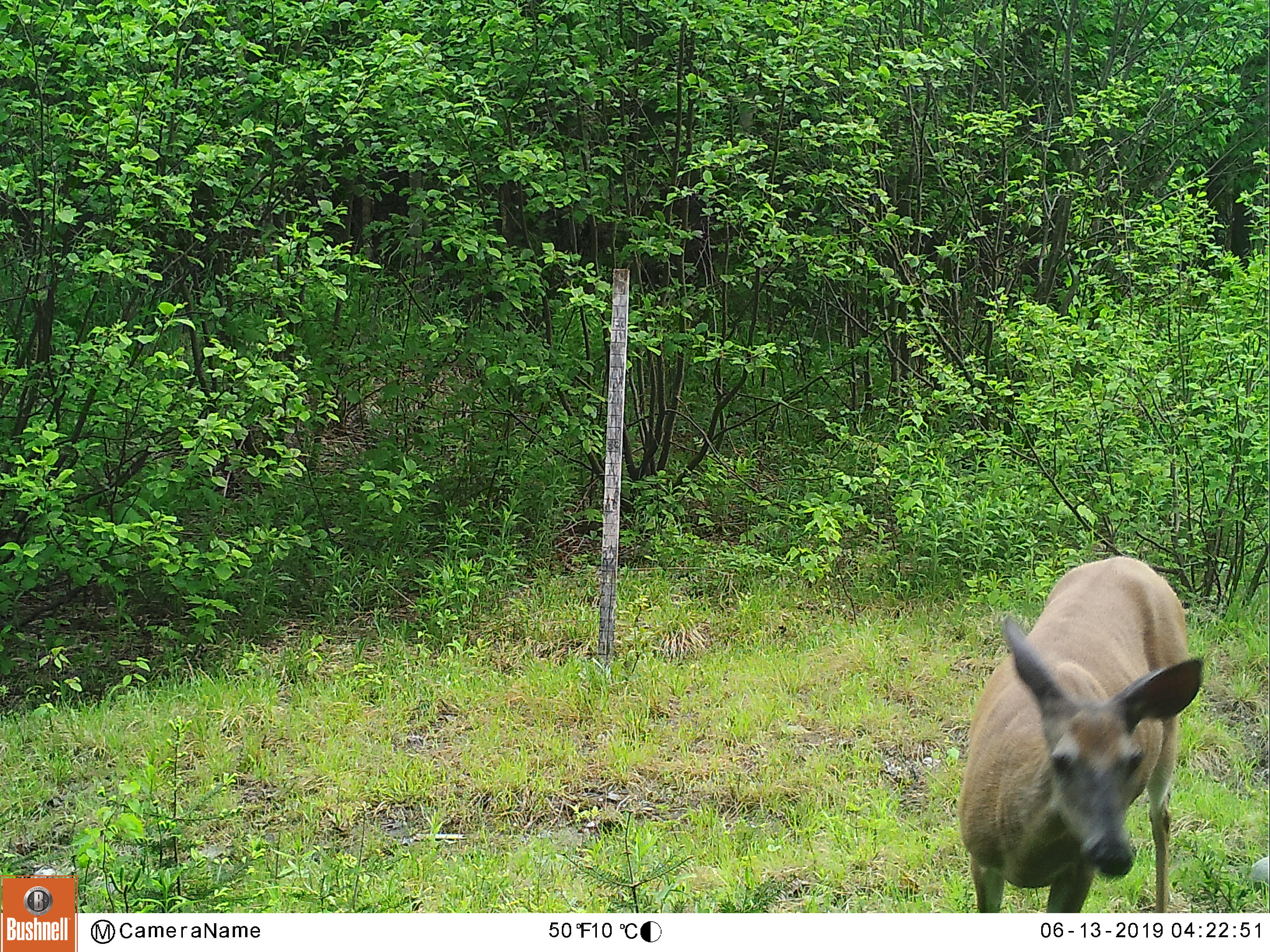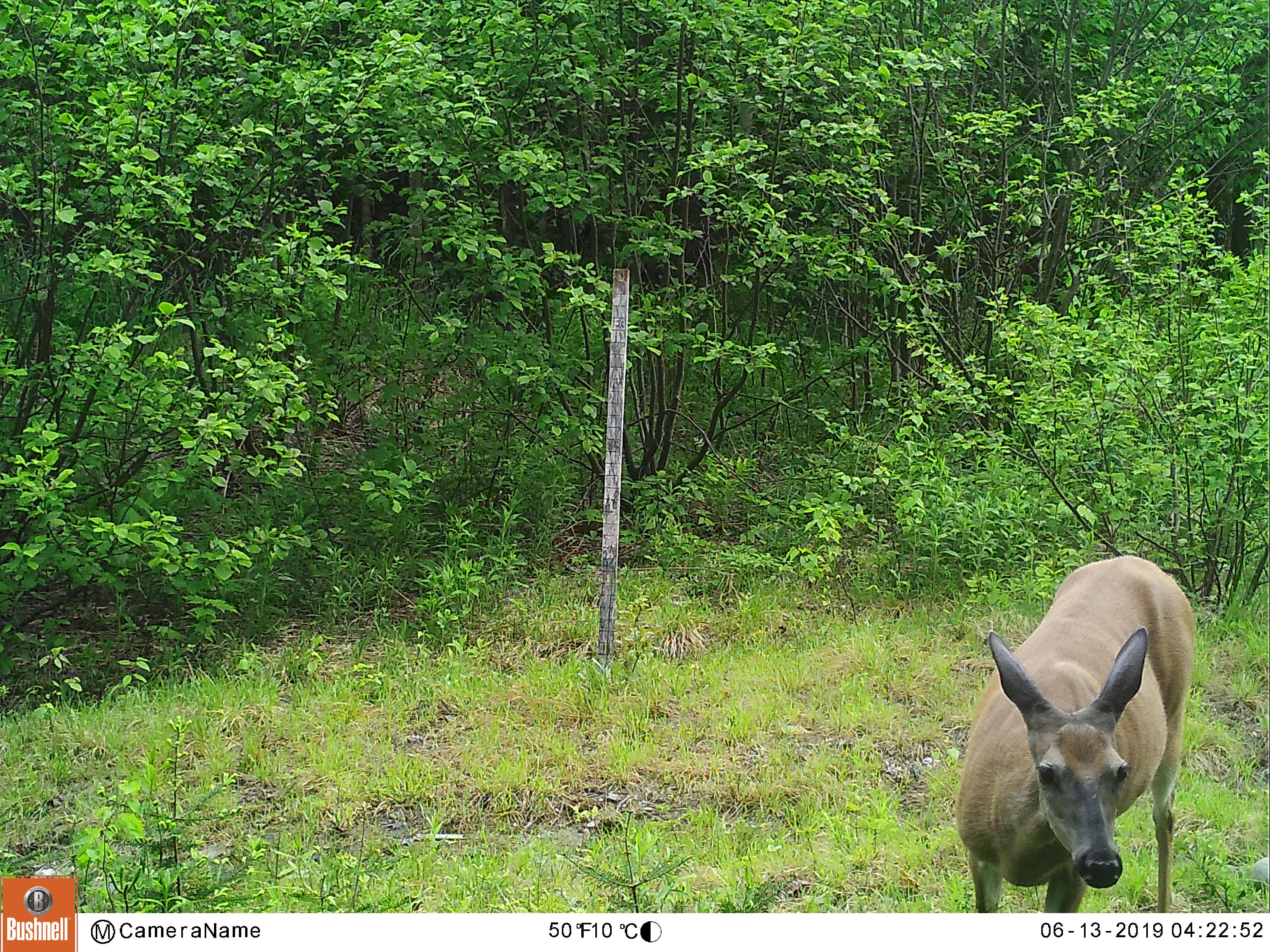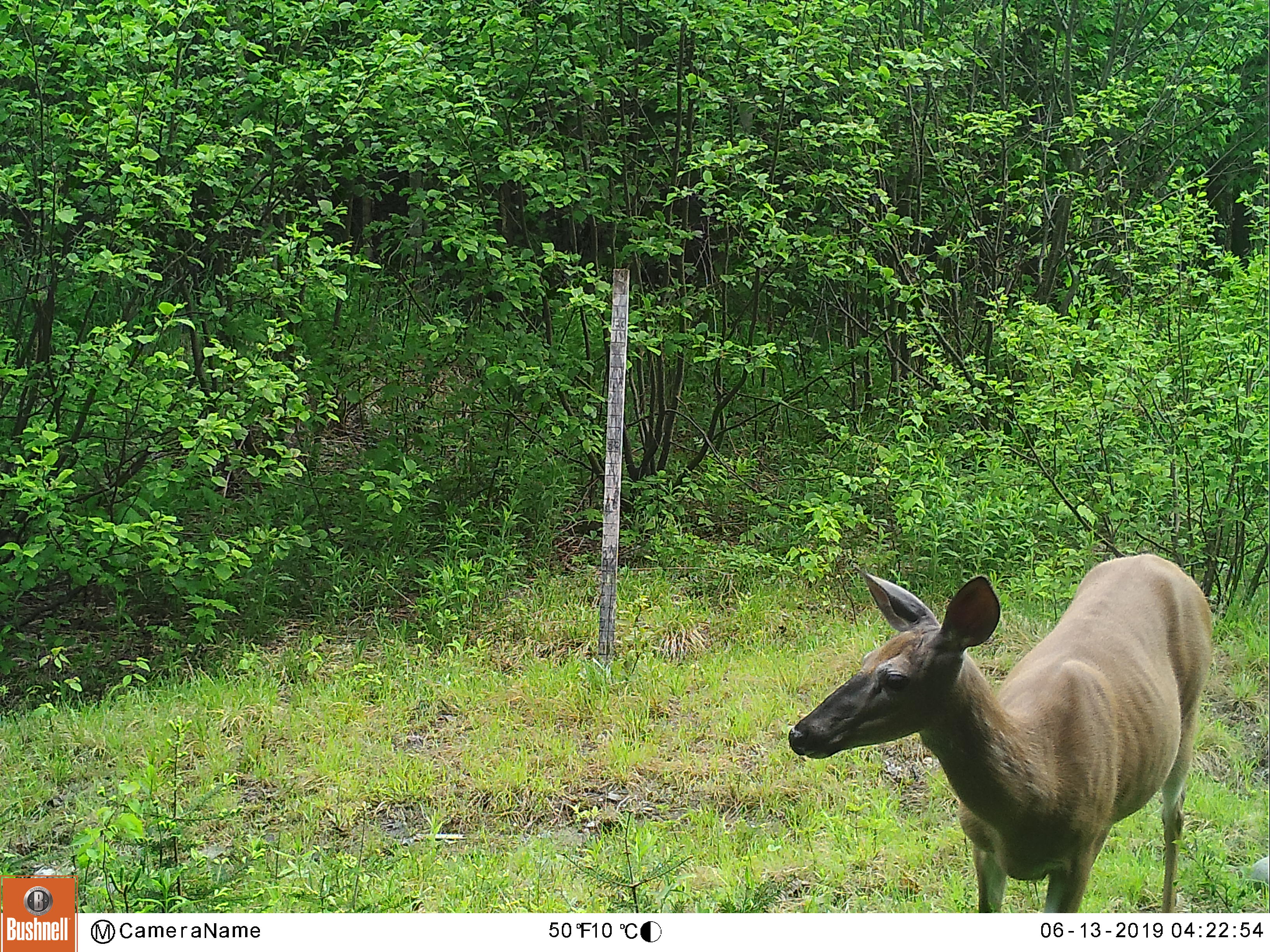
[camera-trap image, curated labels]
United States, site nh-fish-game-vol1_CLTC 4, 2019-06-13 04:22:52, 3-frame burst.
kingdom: Animalia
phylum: Chordata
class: Mammalia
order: Artiodactyla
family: Cervidae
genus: Odocoileus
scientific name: Odocoileus virginianus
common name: white-tailed deer